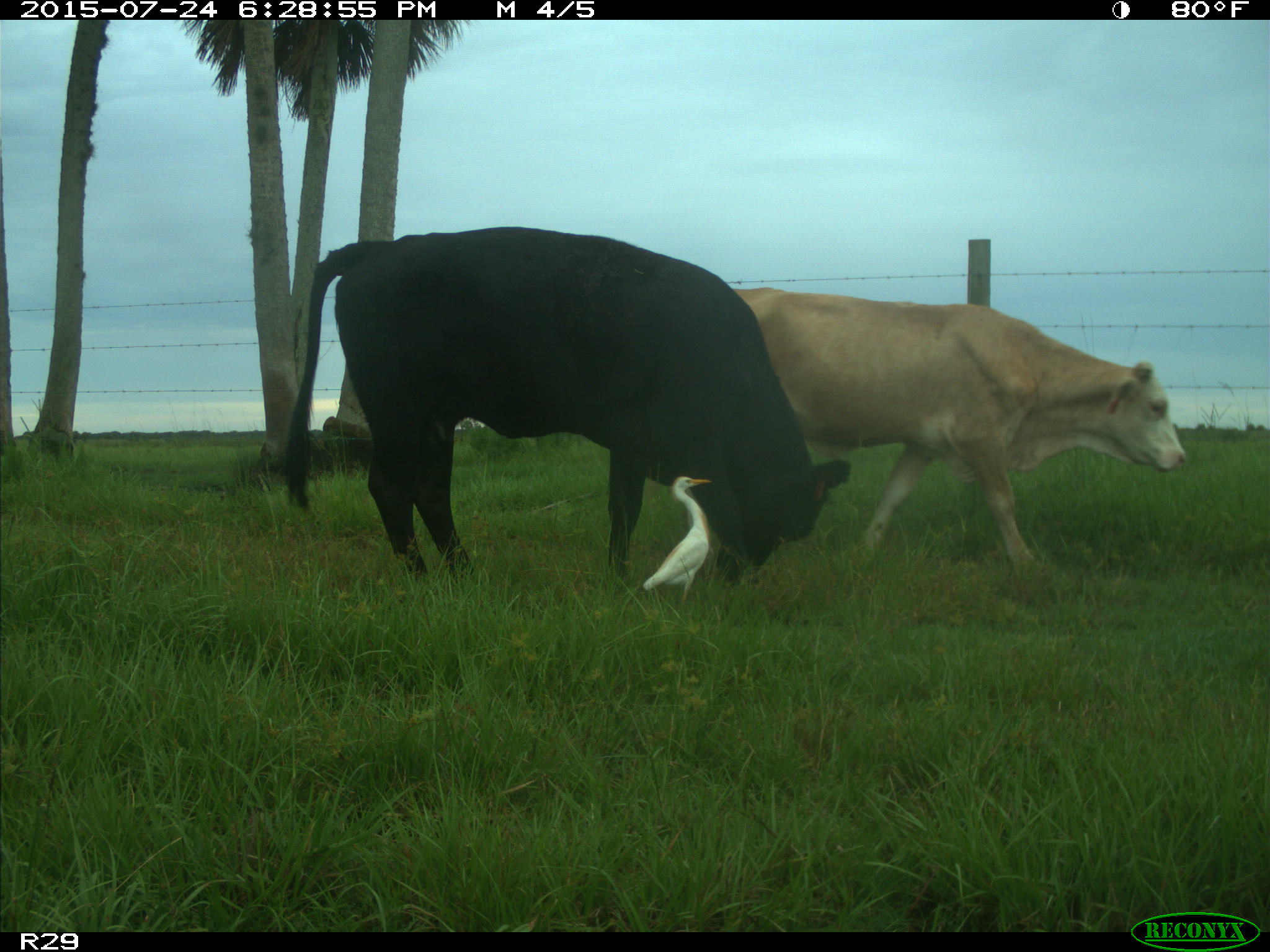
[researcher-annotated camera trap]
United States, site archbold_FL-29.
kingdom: Animalia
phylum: Chordata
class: Mammalia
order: Artiodactyla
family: Bovidae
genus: Bos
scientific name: Bos taurus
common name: domestic cow